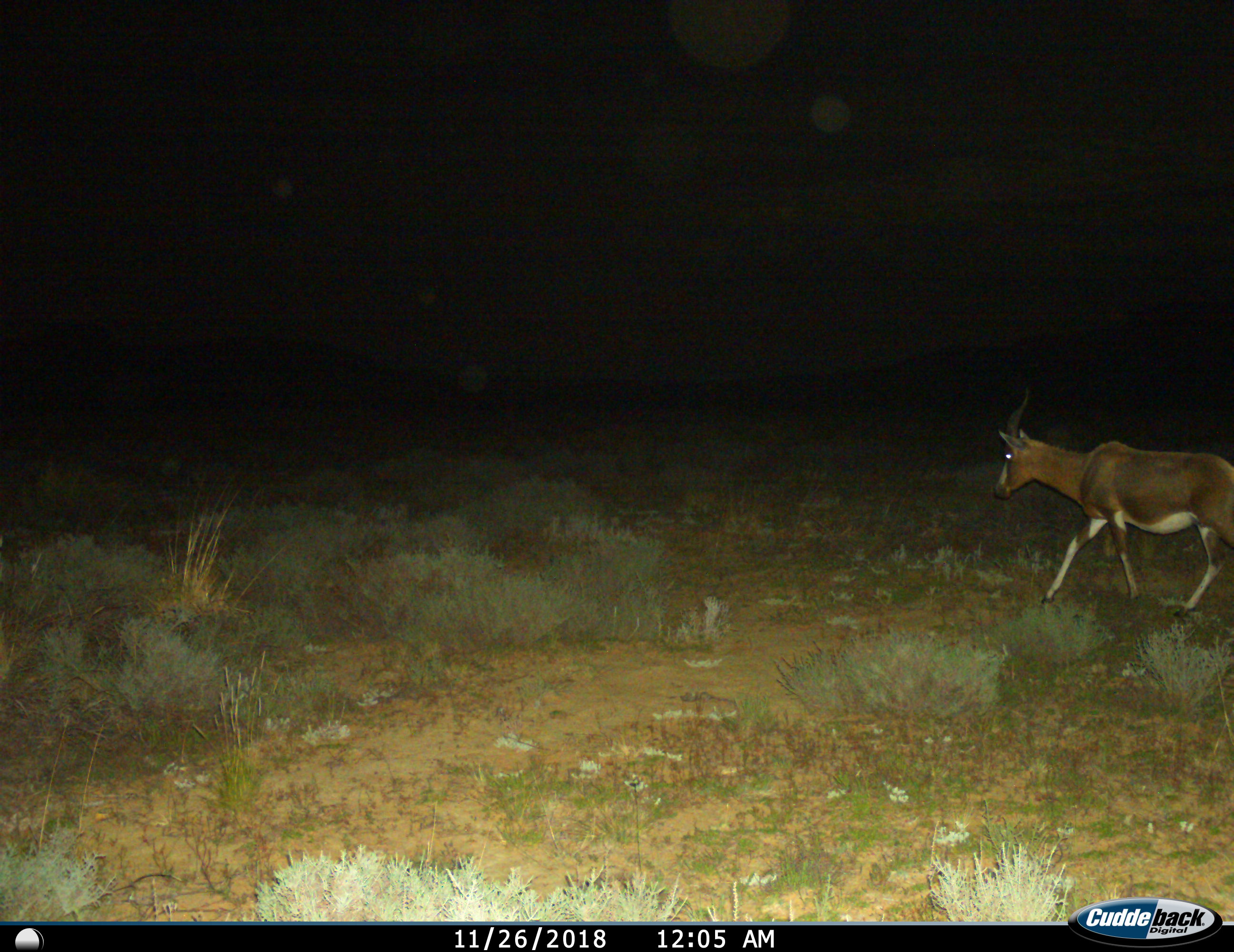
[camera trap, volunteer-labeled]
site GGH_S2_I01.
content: unidentified animal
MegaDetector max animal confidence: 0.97